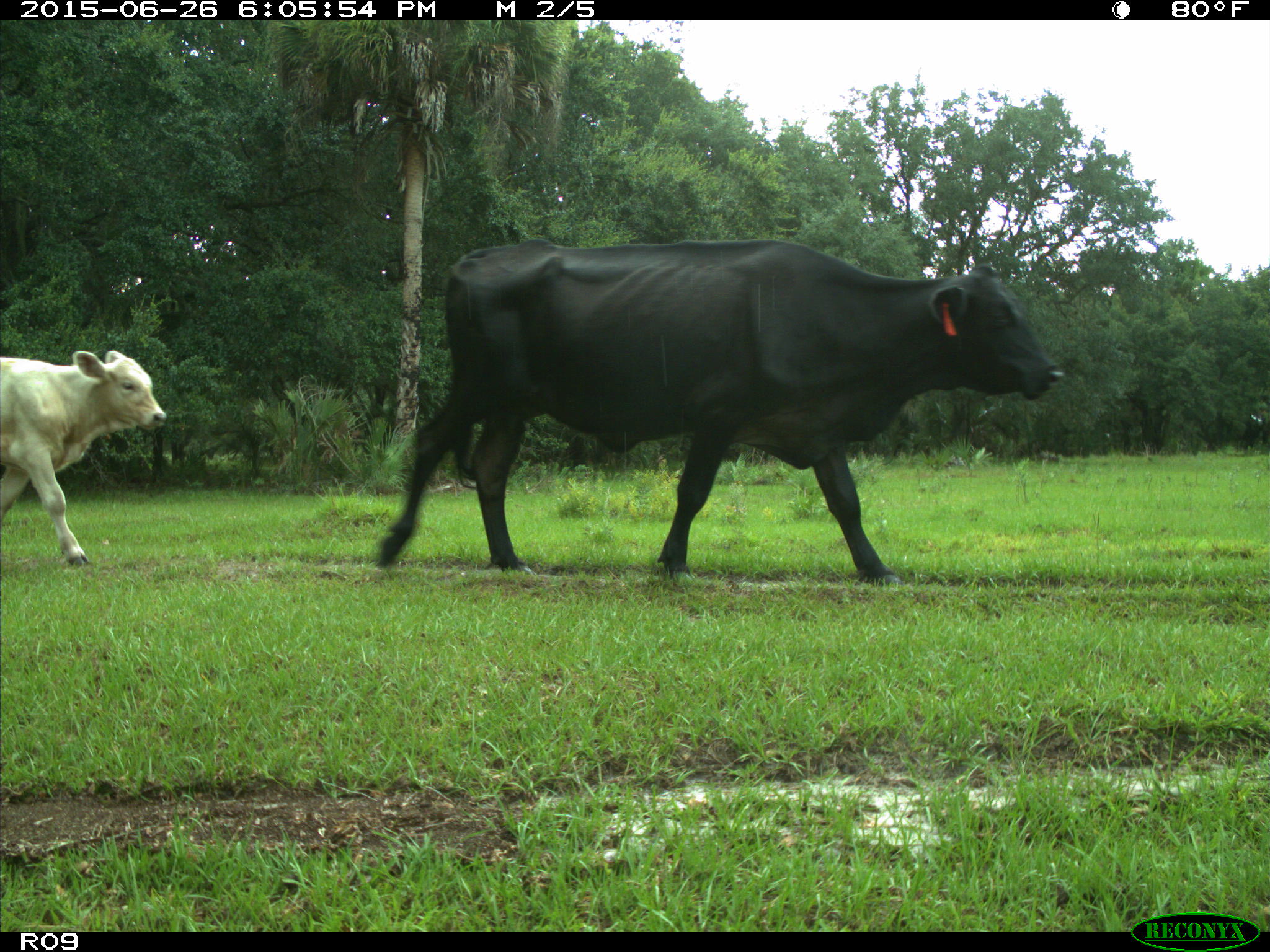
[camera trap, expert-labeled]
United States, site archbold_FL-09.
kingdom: Animalia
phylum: Chordata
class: Mammalia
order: Artiodactyla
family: Bovidae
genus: Bos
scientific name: Bos taurus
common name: domestic cow